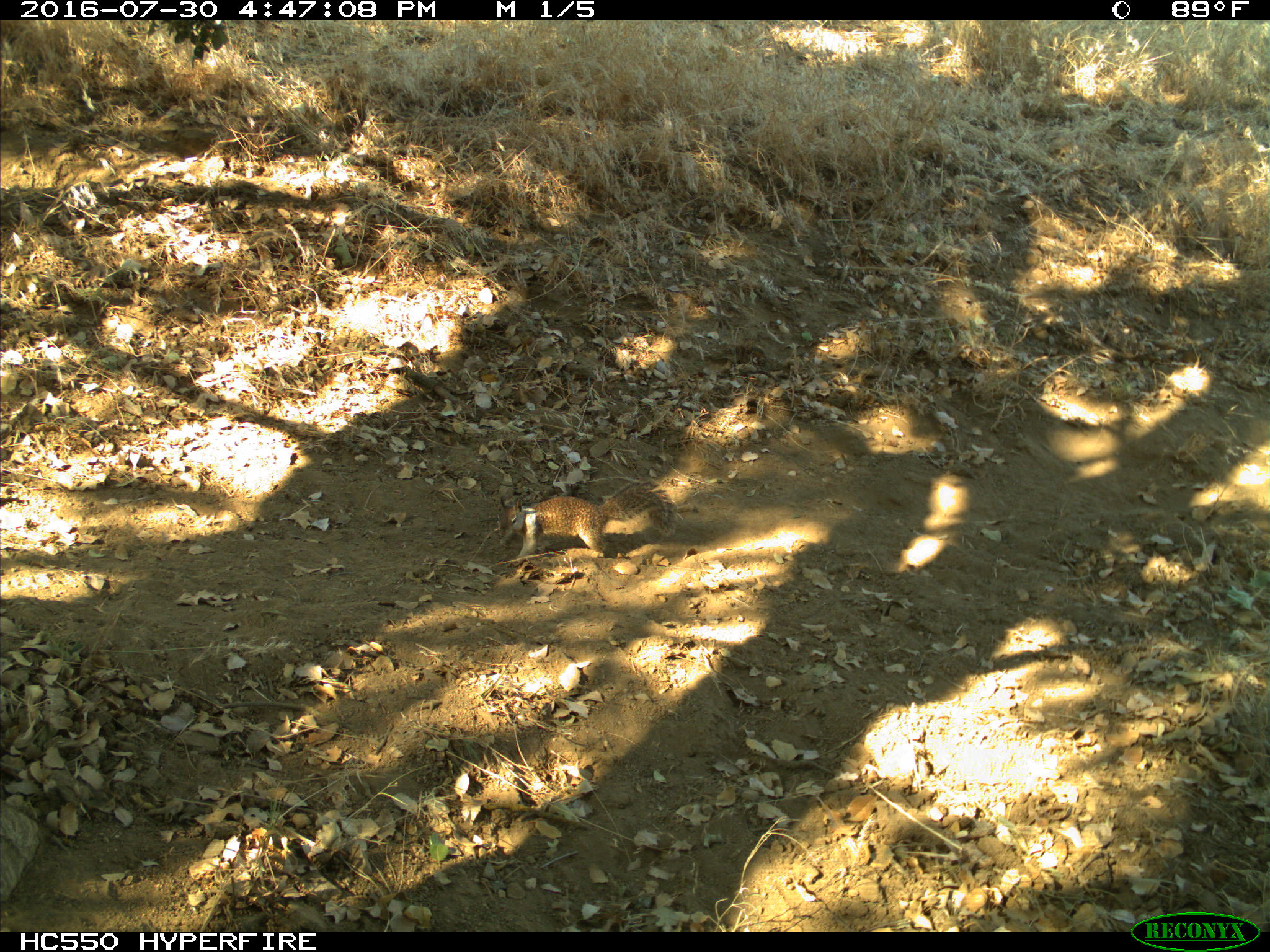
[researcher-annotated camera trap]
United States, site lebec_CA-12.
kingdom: Animalia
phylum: Chordata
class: Mammalia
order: Rodentia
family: Sciuridae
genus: Otospermophilus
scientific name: Otospermophilus beecheyi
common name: california ground squirrel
Otospermophilus beecheyi (california ground squirrel).